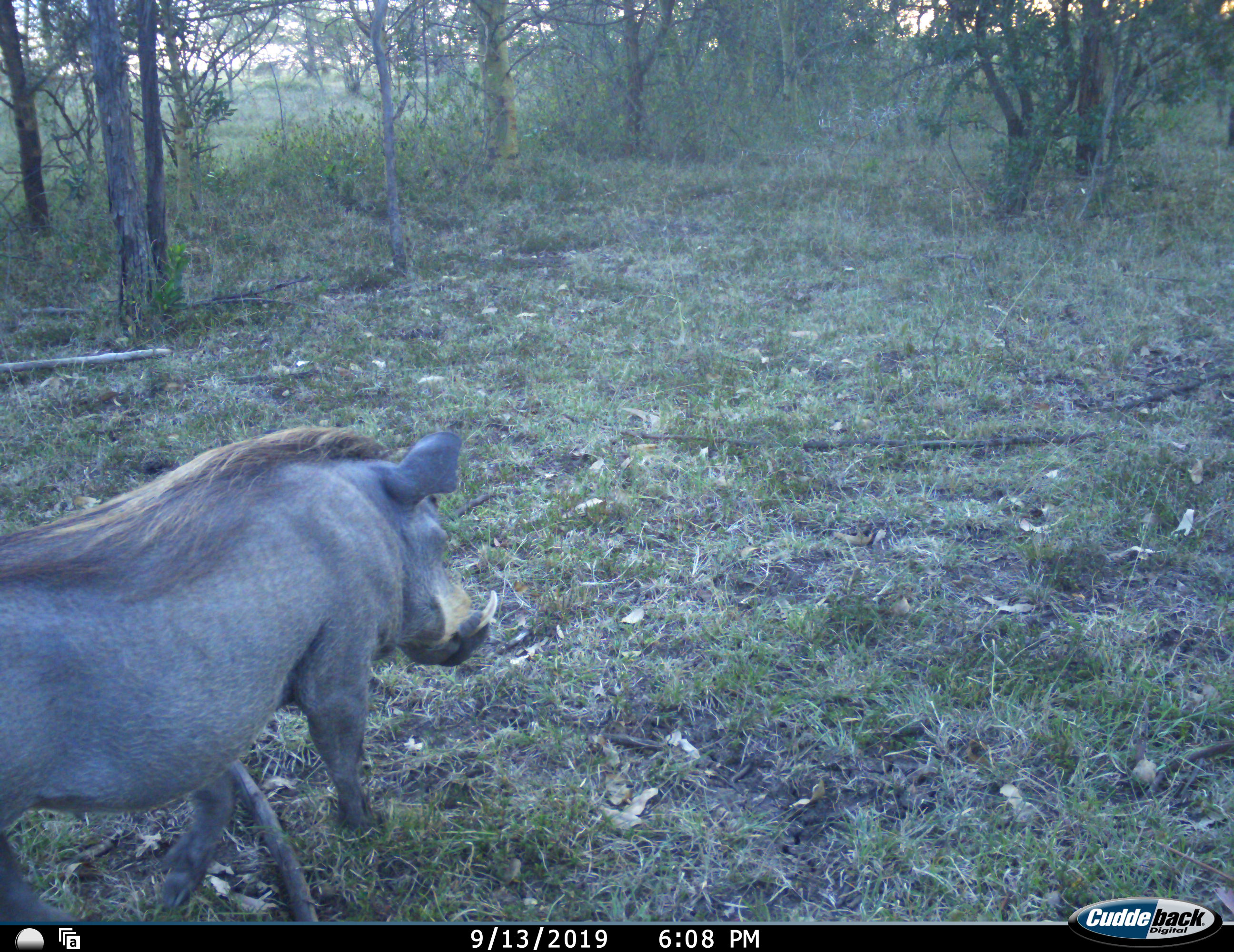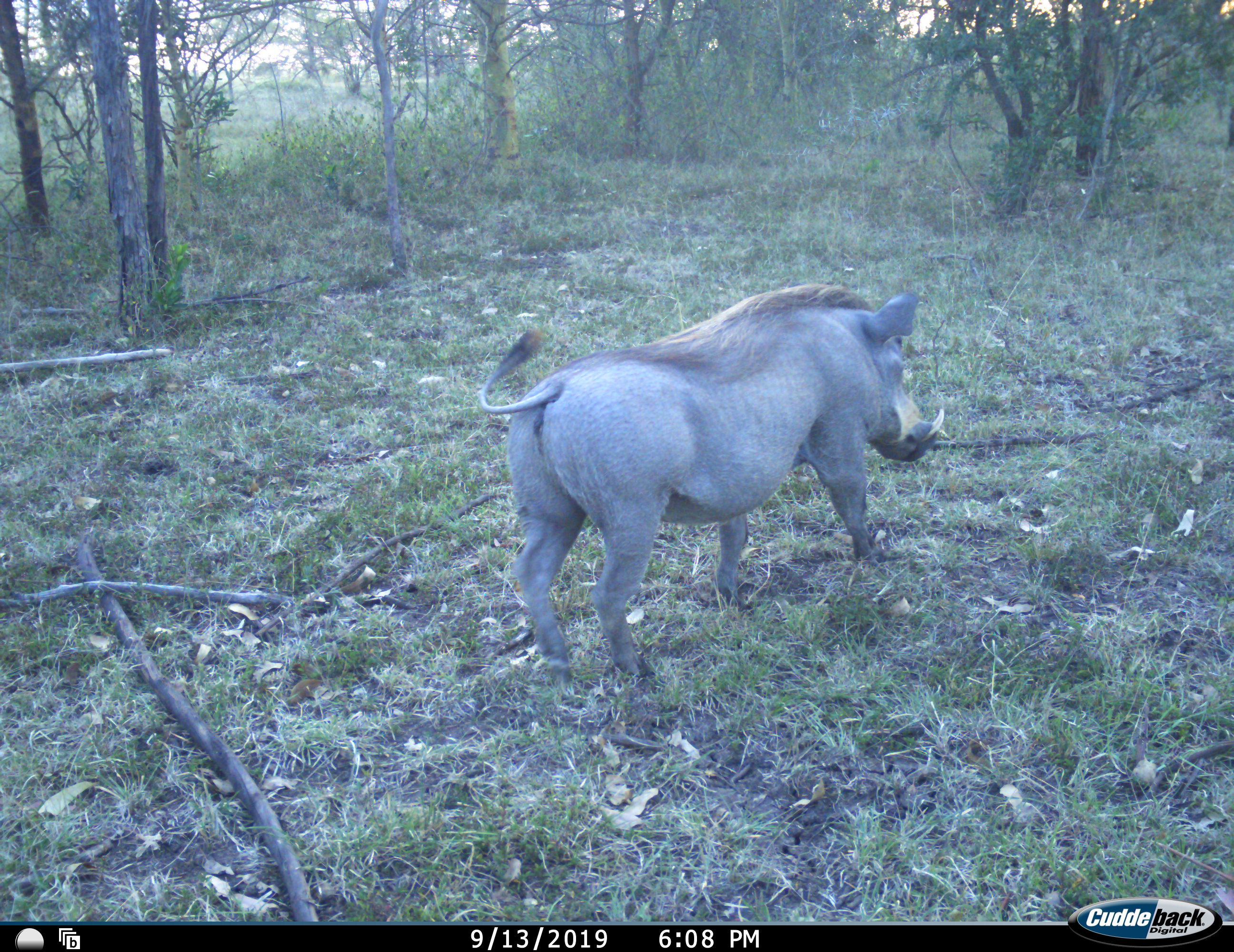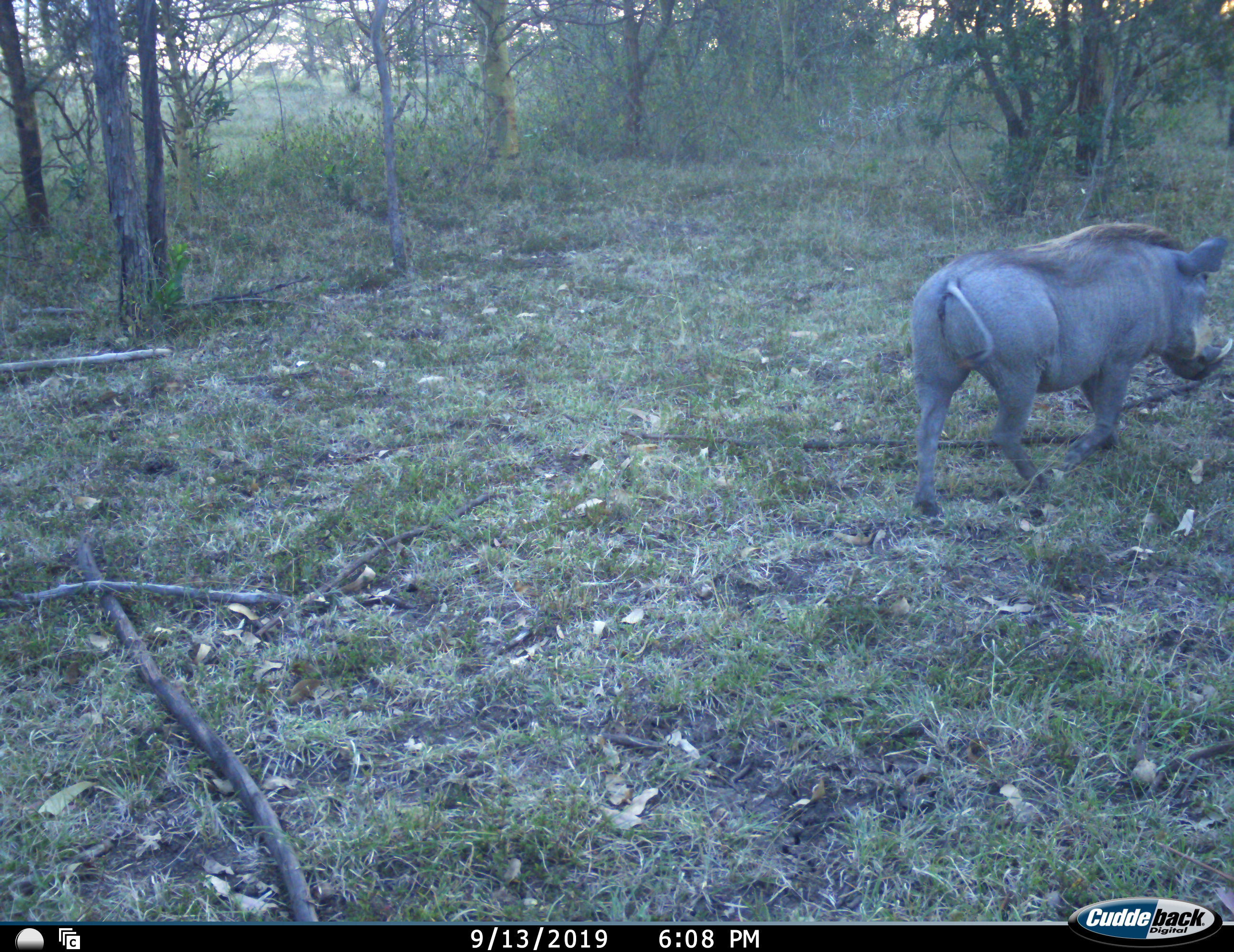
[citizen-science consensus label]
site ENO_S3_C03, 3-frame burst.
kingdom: Animalia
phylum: Chordata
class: Mammalia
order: Artiodactyla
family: Suidae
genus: Phacochoerus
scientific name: Phacochoerus africanus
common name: warthog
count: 1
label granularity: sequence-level